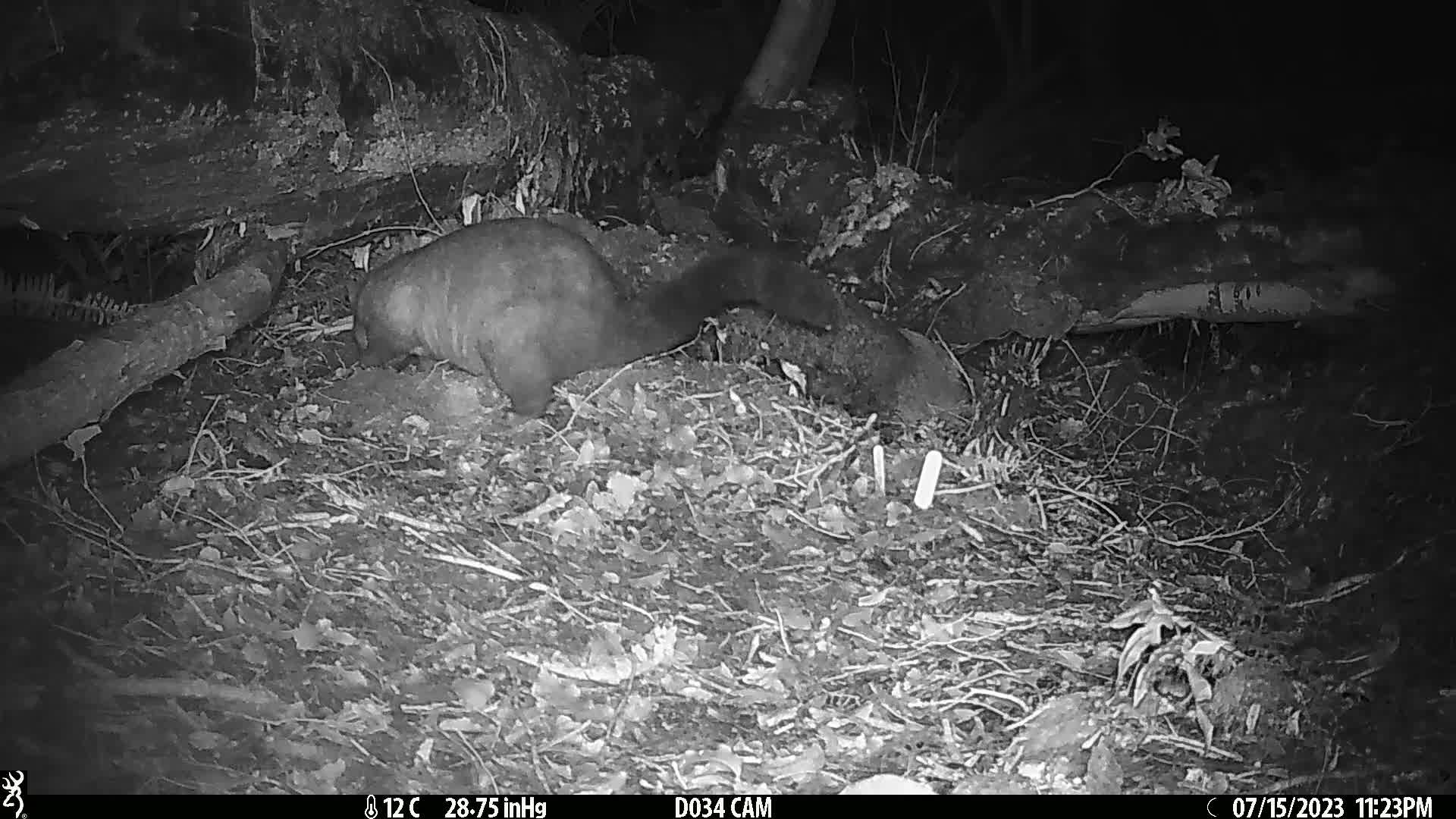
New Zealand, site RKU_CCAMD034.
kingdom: Animalia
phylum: Chordata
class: Mammalia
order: Diprotodontia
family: Phalangeridae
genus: Trichosurus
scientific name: Trichosurus vulpecula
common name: common brushtail possum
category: possum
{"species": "possum (common brushtail possum) (Trichosurus vulpecula)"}